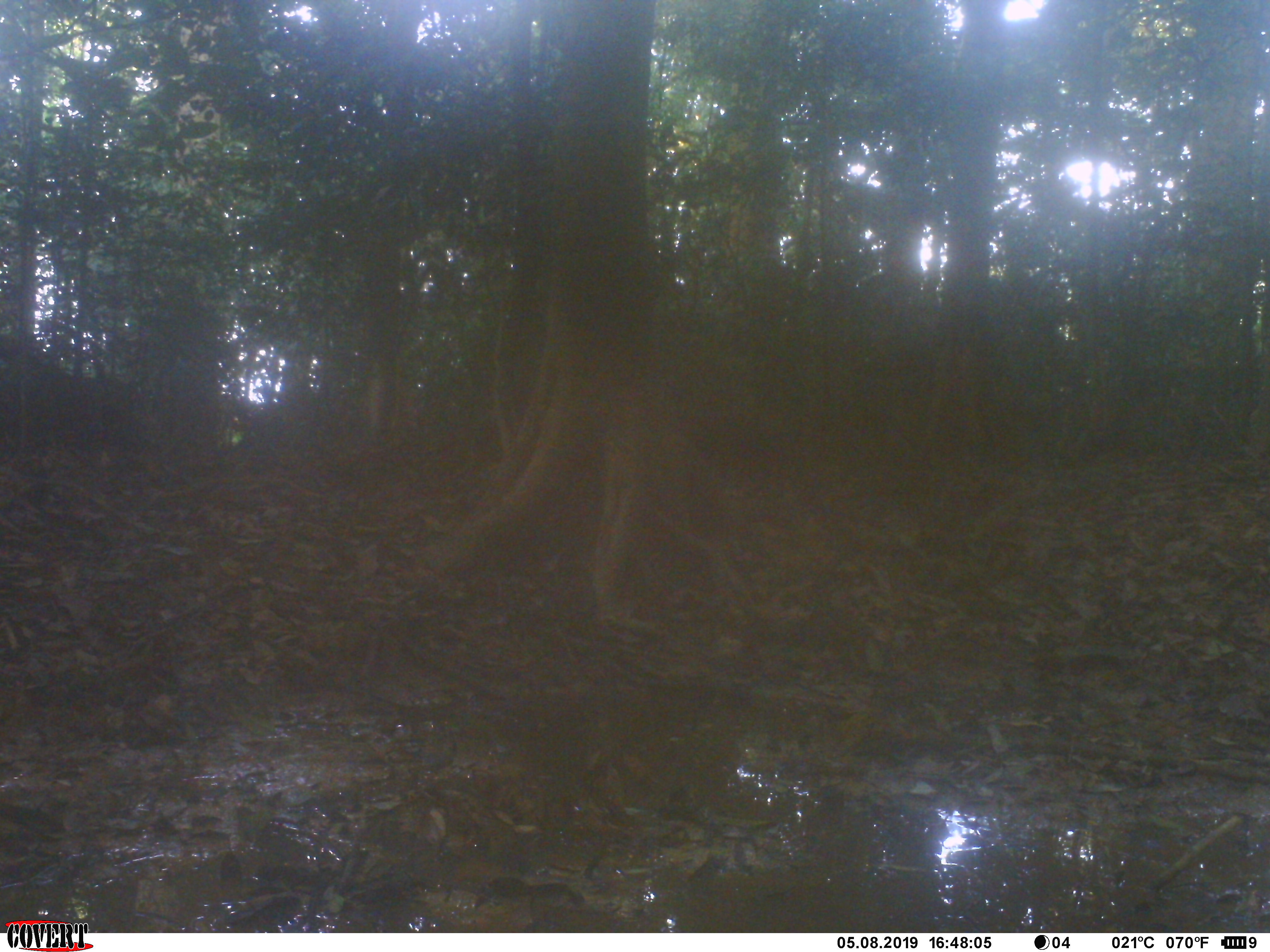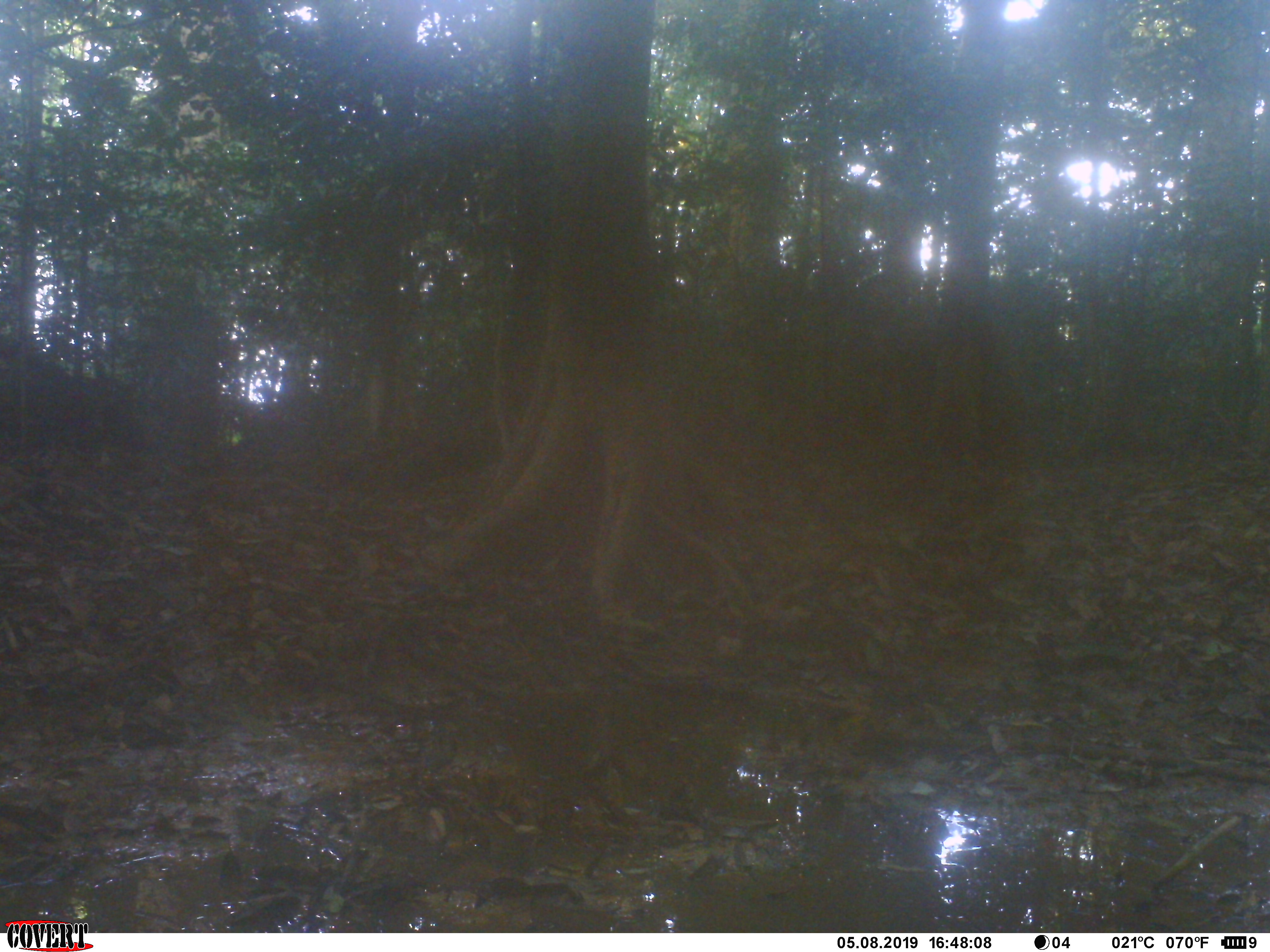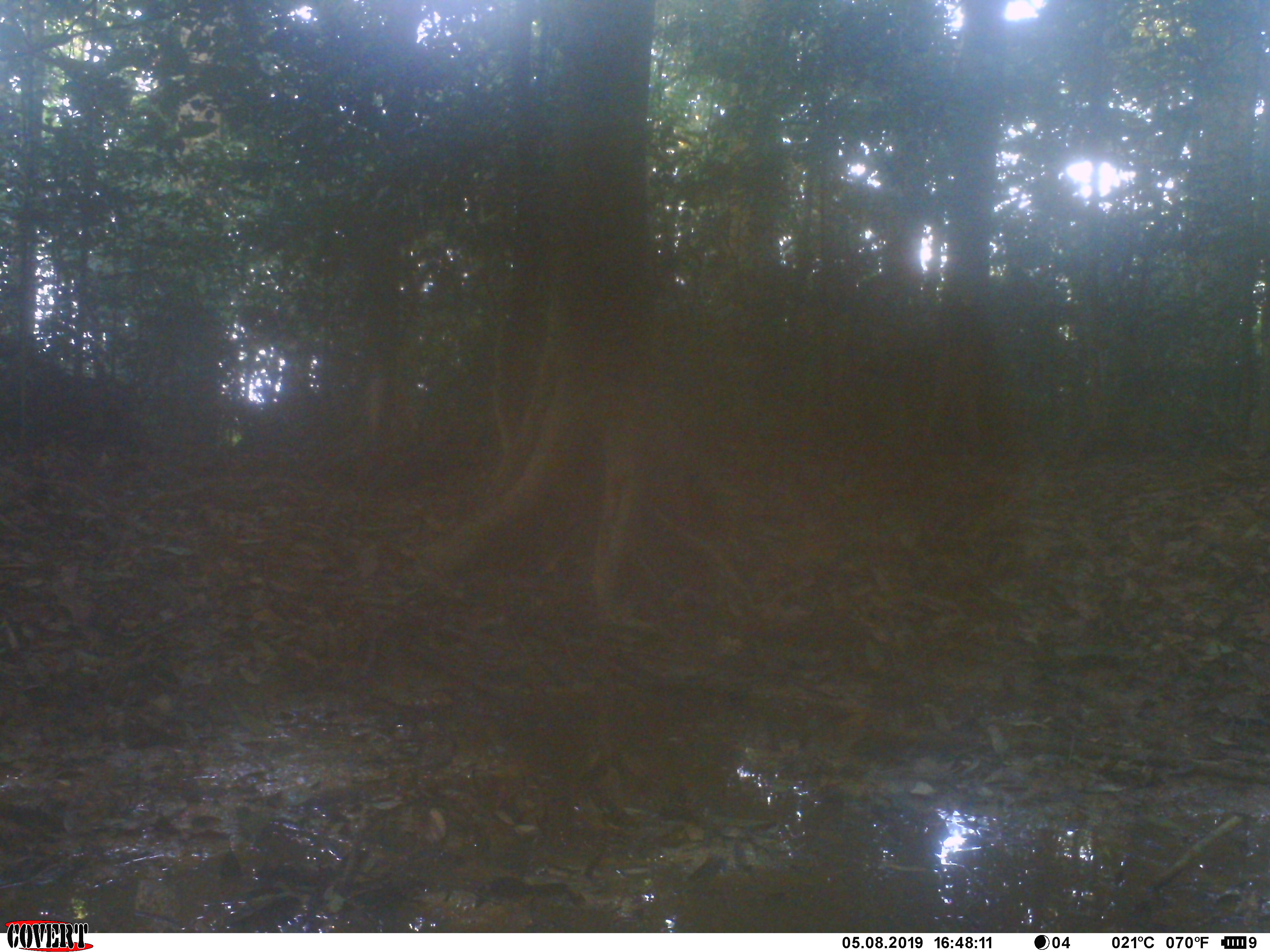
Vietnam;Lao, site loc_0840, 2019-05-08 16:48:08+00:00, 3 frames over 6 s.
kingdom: Animalia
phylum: Chordata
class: Mammalia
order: Carnivora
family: Herpestidae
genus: Urva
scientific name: Urva urva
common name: crab-eating mongoose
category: crab eating mongoose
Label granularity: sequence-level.